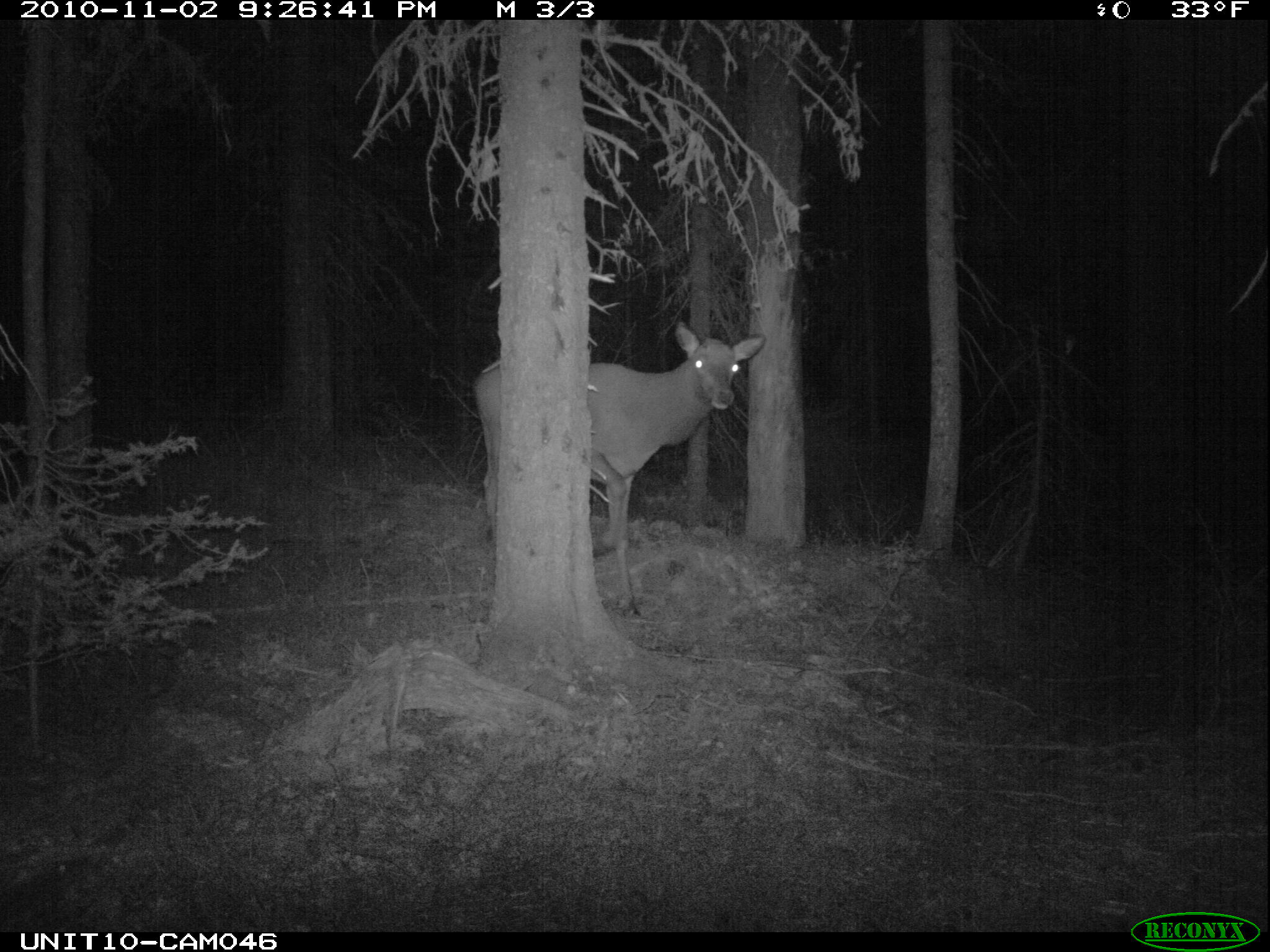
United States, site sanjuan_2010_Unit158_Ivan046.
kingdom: Animalia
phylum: Chordata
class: Mammalia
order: Artiodactyla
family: Cervidae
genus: Cervus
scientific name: Cervus elaphus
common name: red deer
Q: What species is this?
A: Cervus elaphus (red deer).